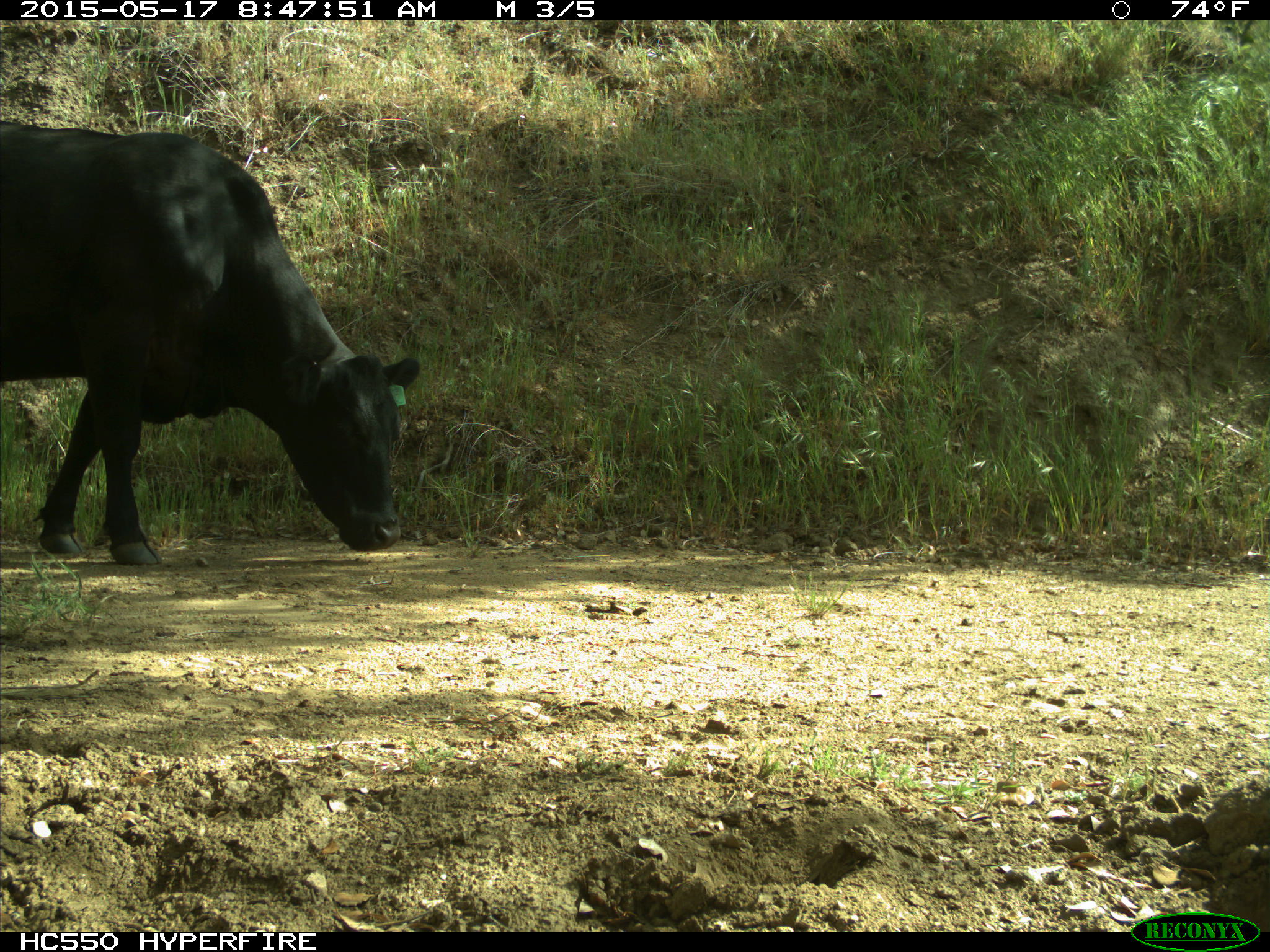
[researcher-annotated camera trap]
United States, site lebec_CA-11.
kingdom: Animalia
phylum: Chordata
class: Mammalia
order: Artiodactyla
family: Bovidae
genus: Bos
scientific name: Bos taurus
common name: domestic cow